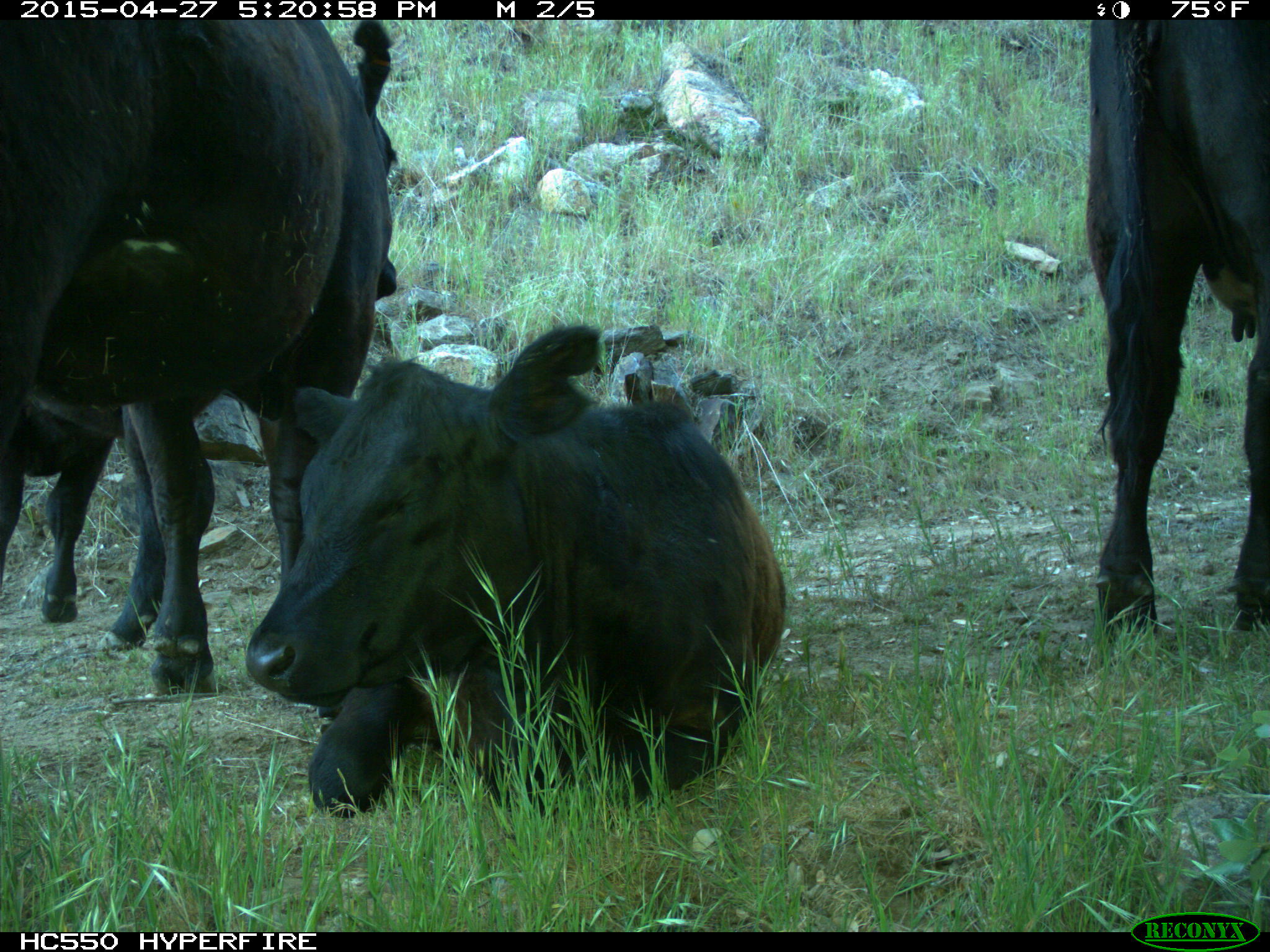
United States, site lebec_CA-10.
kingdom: Animalia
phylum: Chordata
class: Mammalia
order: Artiodactyla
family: Bovidae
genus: Bos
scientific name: Bos taurus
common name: domestic cow